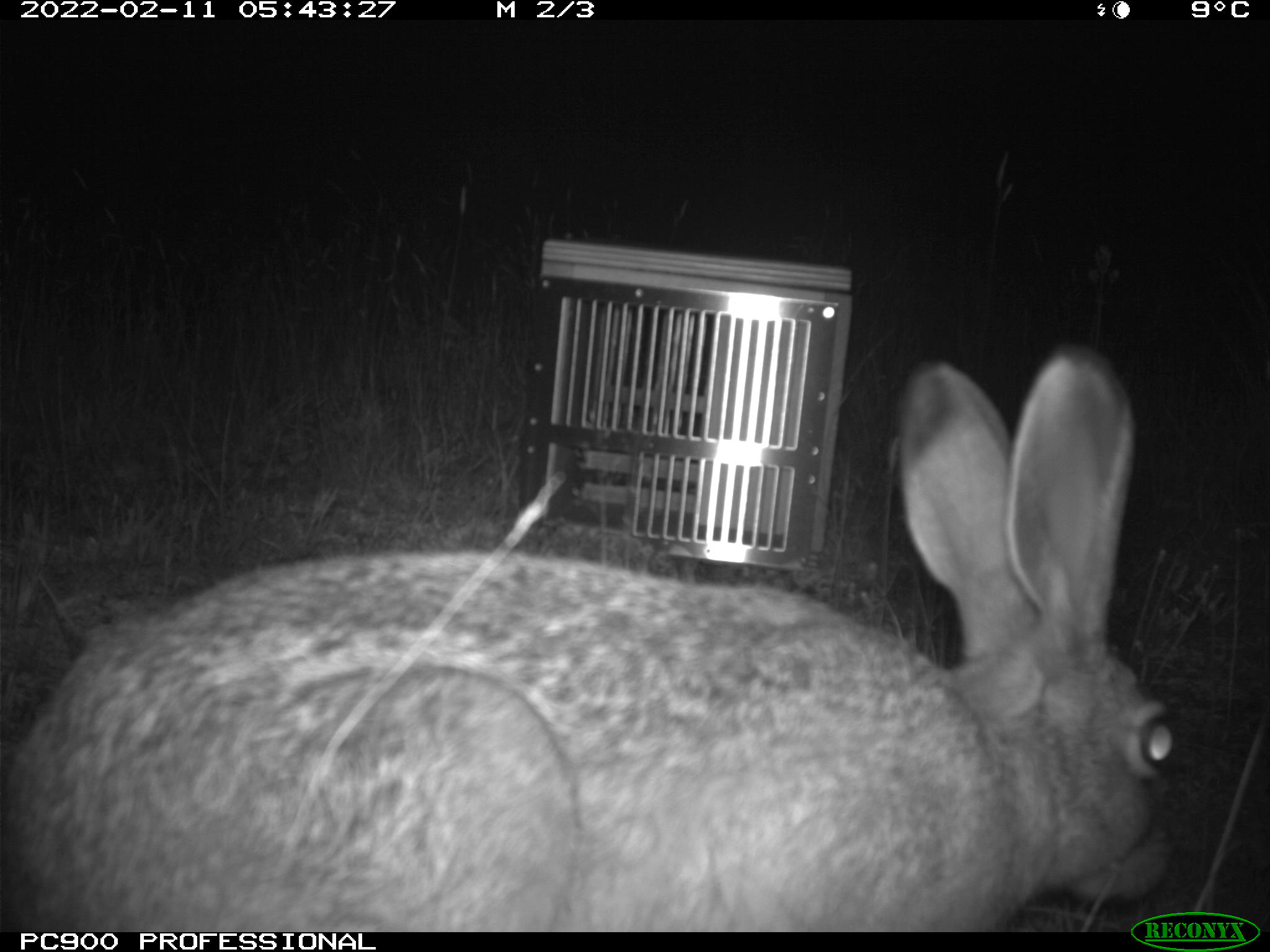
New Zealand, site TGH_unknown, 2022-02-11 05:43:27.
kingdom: Animalia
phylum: Chordata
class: Mammalia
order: Lagomorpha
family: Leporidae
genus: Lepus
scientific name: Lepus europaeus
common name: brown hare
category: hare